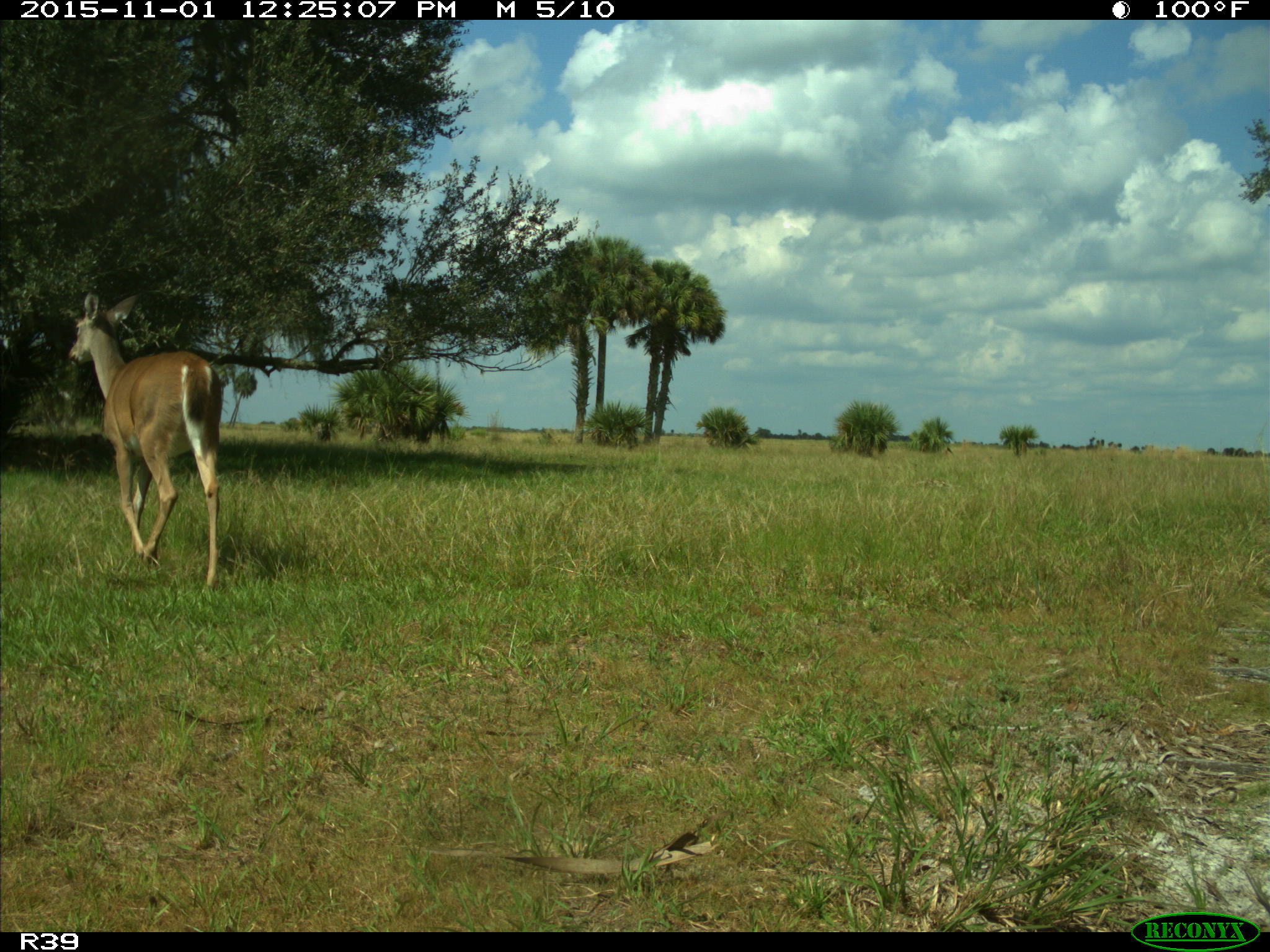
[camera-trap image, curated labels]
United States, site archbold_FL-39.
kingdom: Animalia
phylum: Chordata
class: Mammalia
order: Artiodactyla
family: Cervidae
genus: Odocoileus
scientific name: Odocoileus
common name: deer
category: unidentified deer